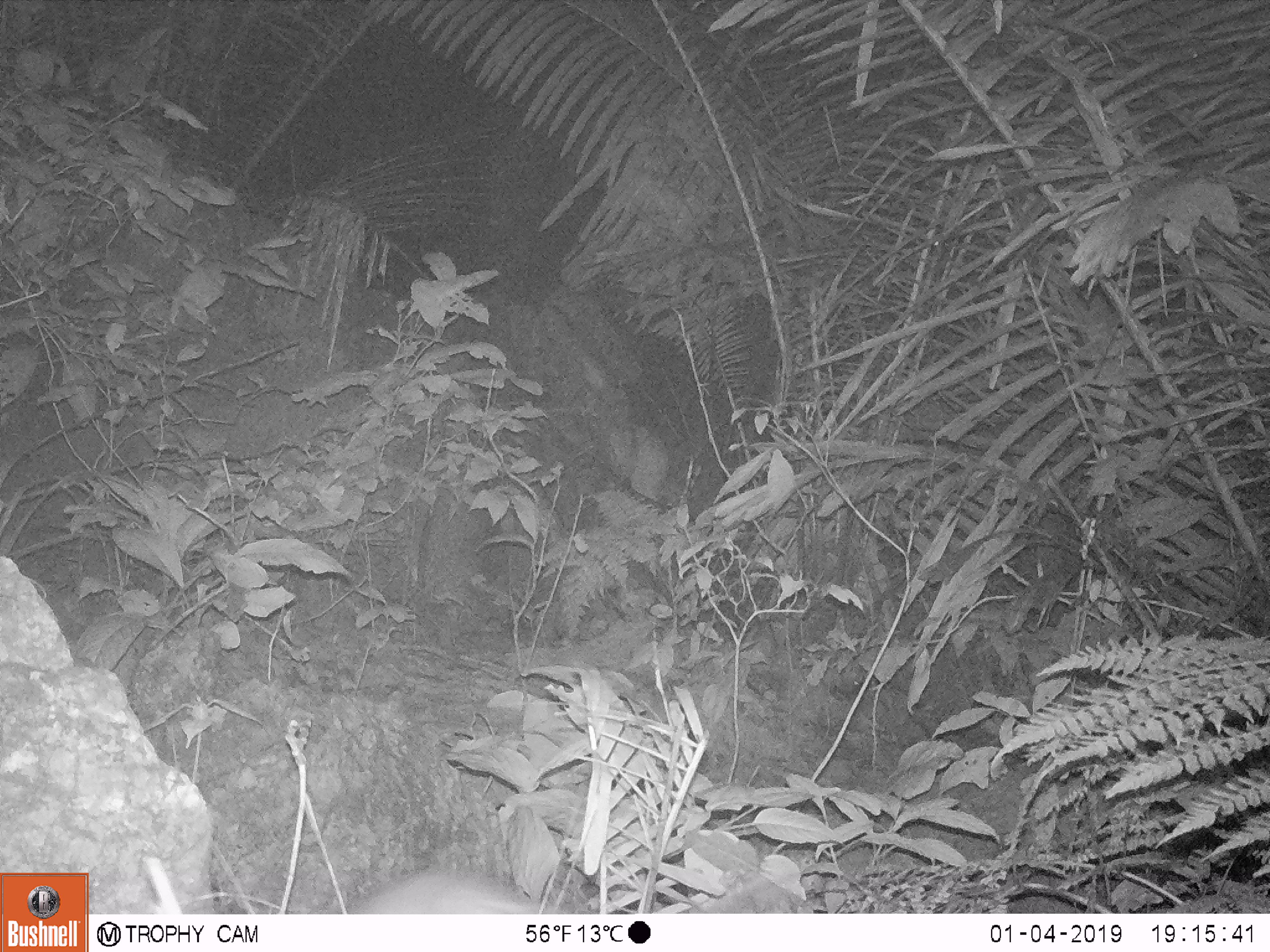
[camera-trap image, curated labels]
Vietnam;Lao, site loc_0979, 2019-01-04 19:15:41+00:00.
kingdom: Animalia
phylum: Chordata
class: Mammalia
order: Rodentia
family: Muridae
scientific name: Muridae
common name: old-world mice and rats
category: unidentified murid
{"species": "unidentified murid (old-world mice and rats) (Muridae)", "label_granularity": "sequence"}